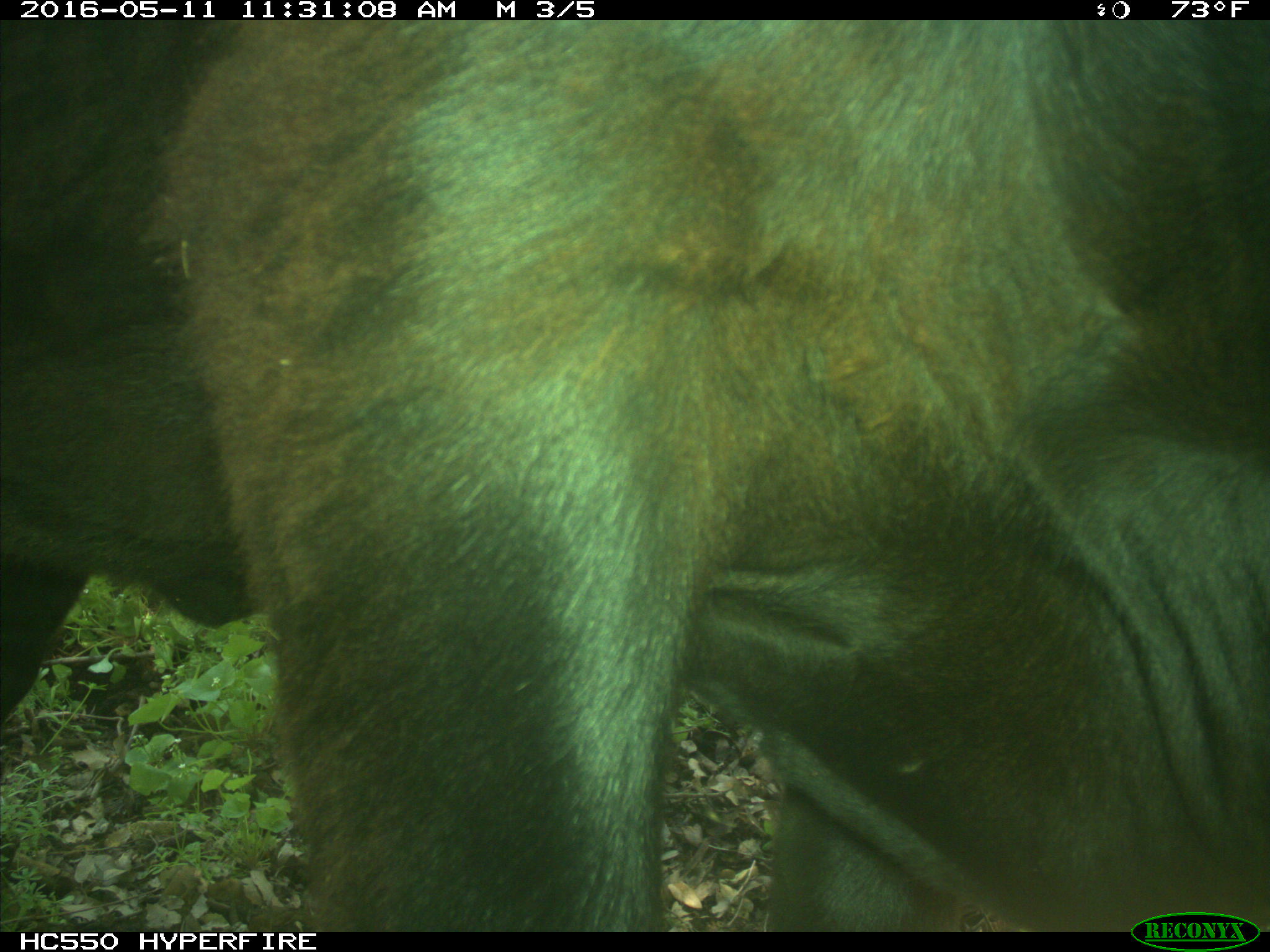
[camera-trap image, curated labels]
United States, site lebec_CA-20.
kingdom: Animalia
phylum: Chordata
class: Mammalia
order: Artiodactyla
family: Bovidae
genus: Bos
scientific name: Bos taurus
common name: domestic cow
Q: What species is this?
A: Bos taurus (domestic cow).